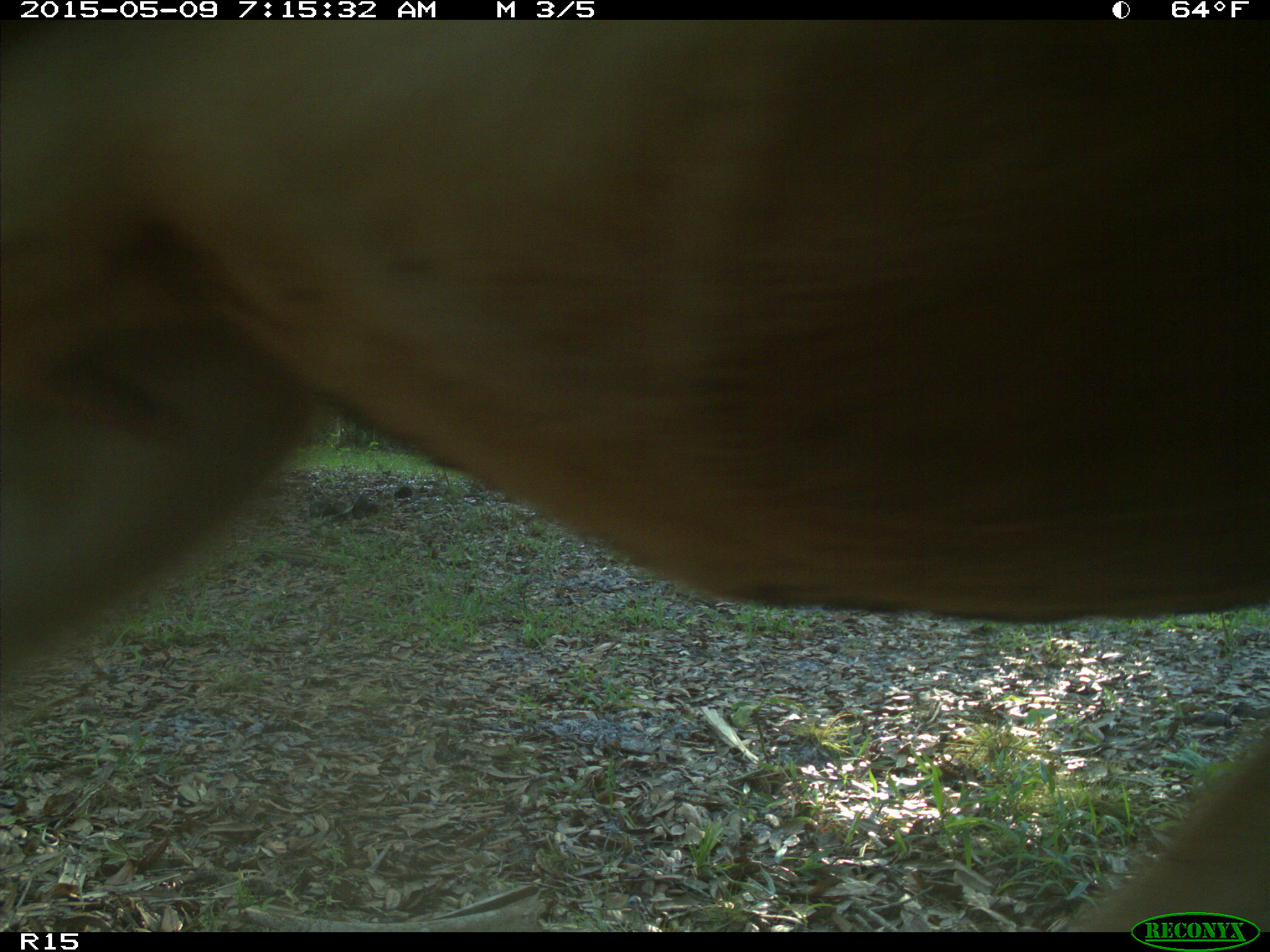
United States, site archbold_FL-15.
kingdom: Animalia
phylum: Chordata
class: Mammalia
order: Artiodactyla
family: Bovidae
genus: Bos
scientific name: Bos taurus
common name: domestic cow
Bos taurus (domestic cow).